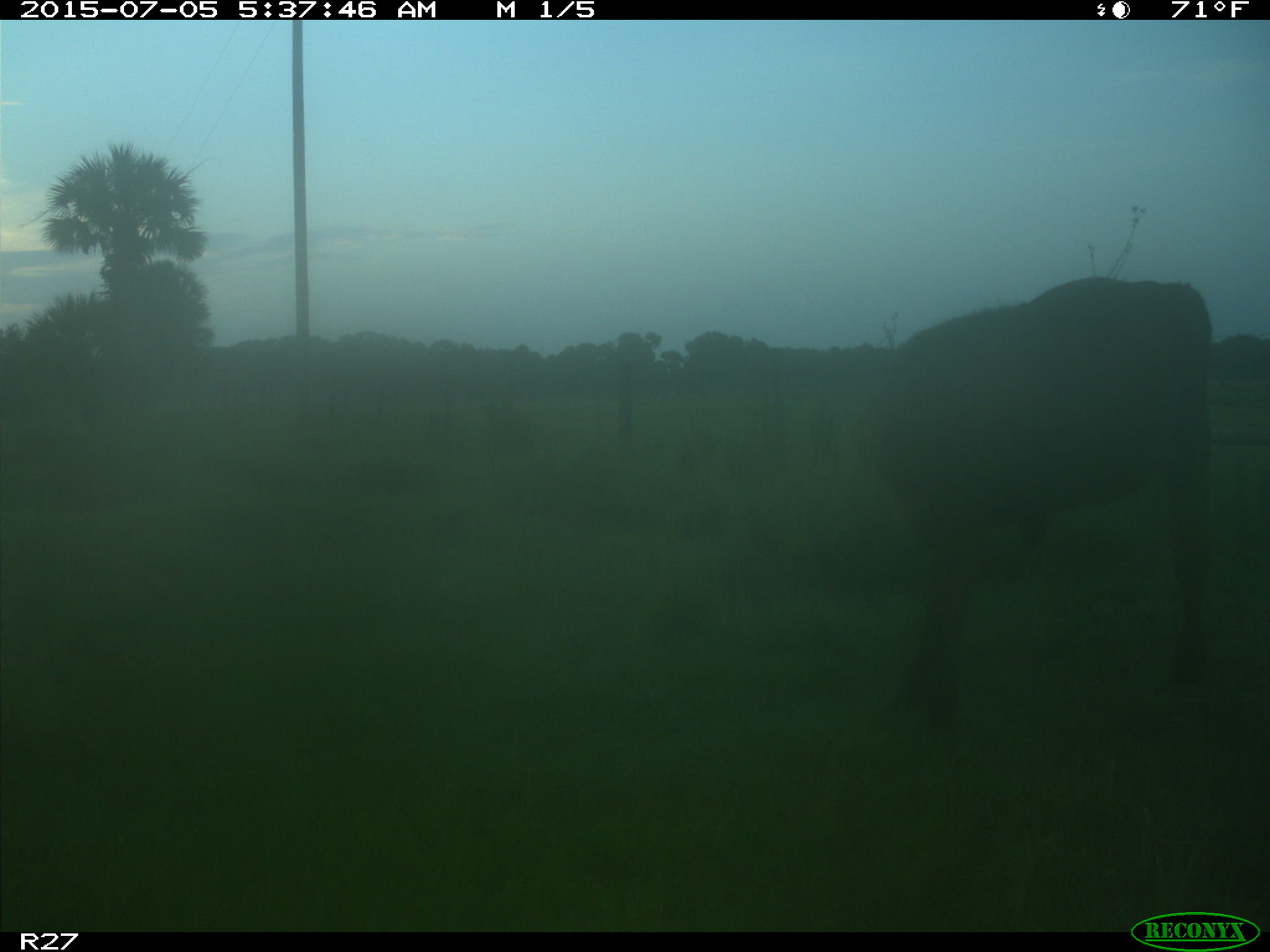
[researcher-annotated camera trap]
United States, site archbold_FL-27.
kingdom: Animalia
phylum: Chordata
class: Mammalia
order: Artiodactyla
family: Bovidae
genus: Bos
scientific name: Bos taurus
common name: domestic cow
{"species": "Bos taurus (domestic cow)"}